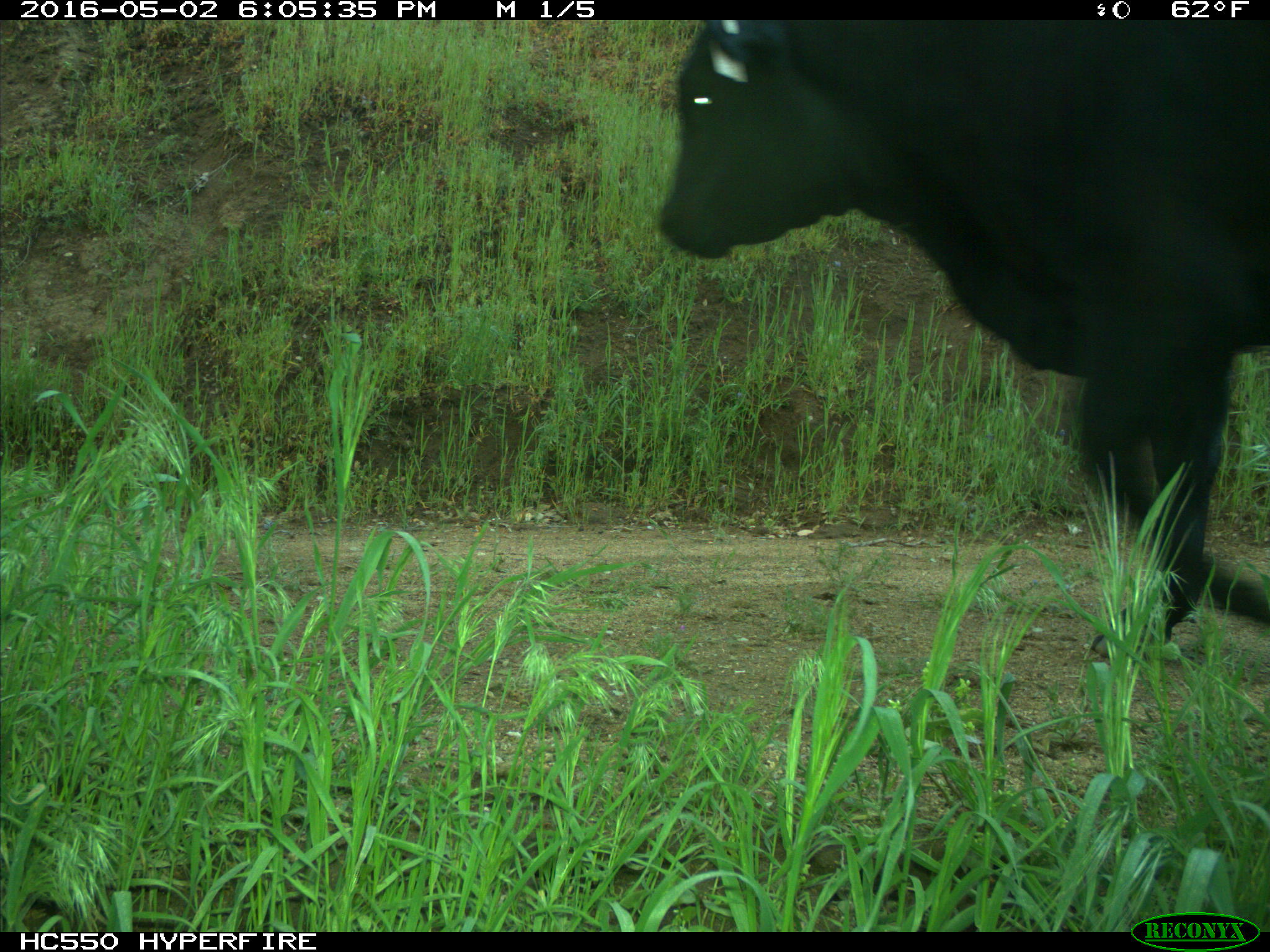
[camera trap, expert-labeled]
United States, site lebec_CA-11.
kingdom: Animalia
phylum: Chordata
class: Mammalia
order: Artiodactyla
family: Bovidae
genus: Bos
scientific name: Bos taurus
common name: domestic cow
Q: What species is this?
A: Bos taurus (domestic cow).